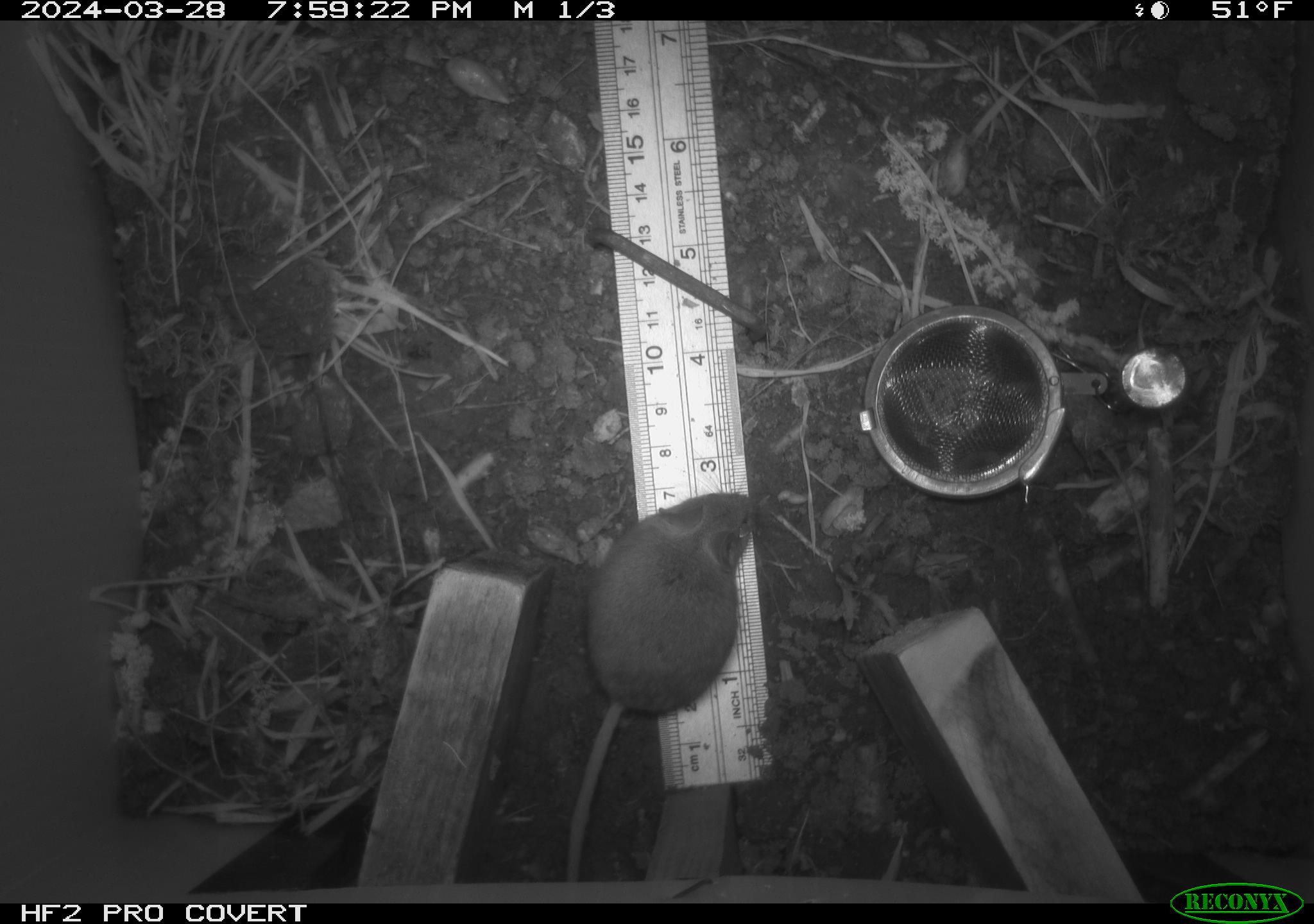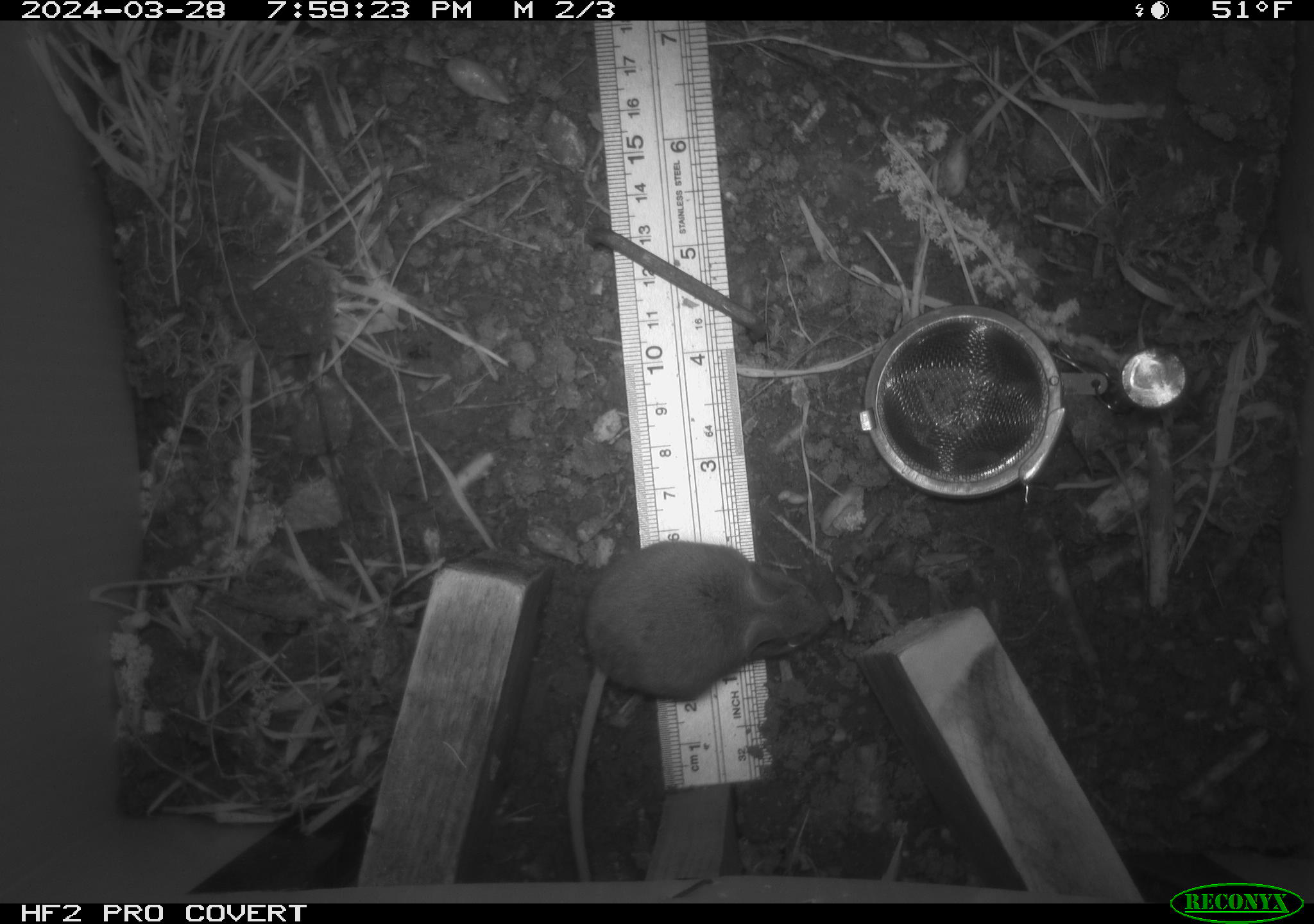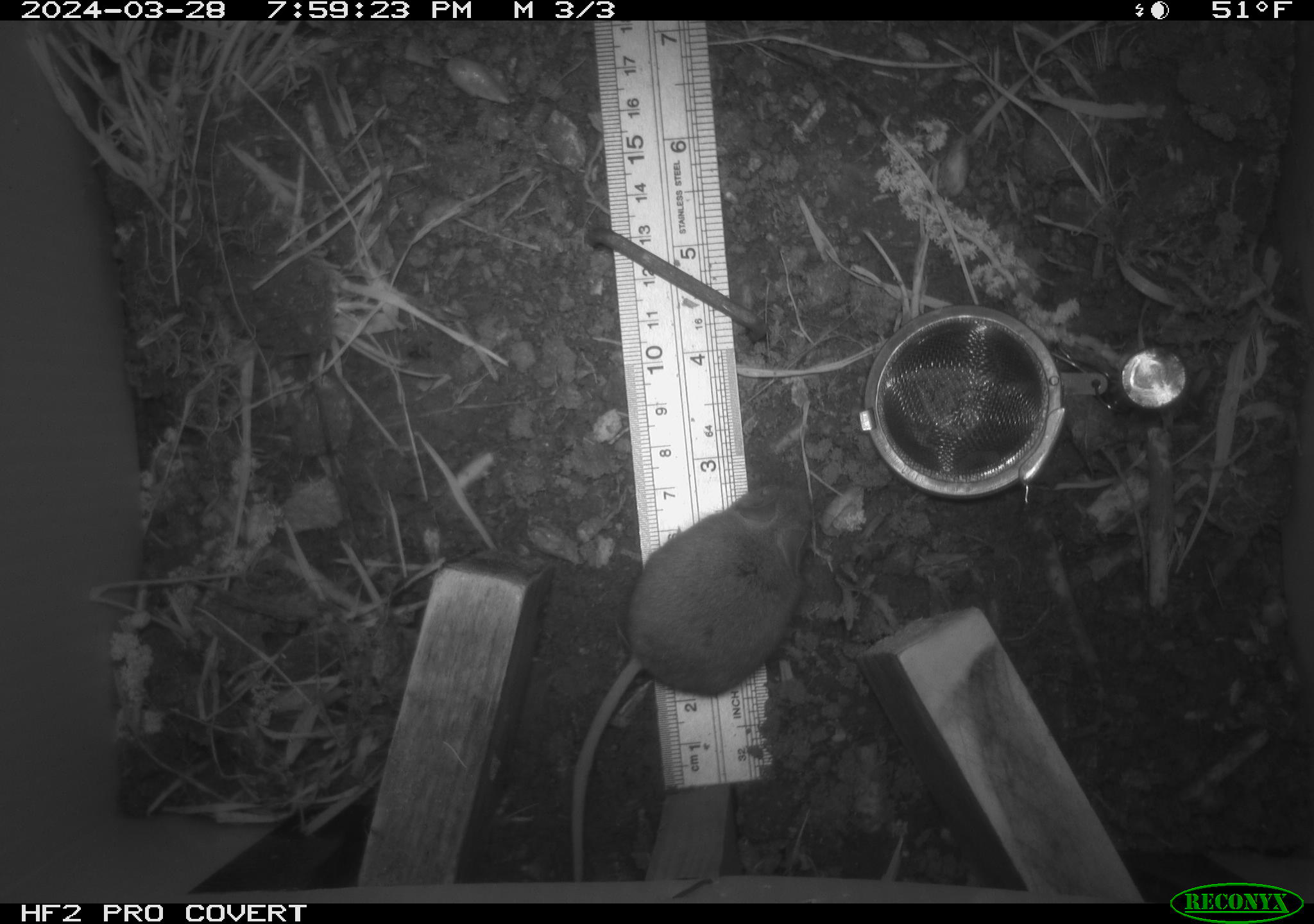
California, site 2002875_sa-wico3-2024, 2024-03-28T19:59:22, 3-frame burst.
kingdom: Animalia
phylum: Chordata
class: Mammalia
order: Rodentia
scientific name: Rodentia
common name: mouse species